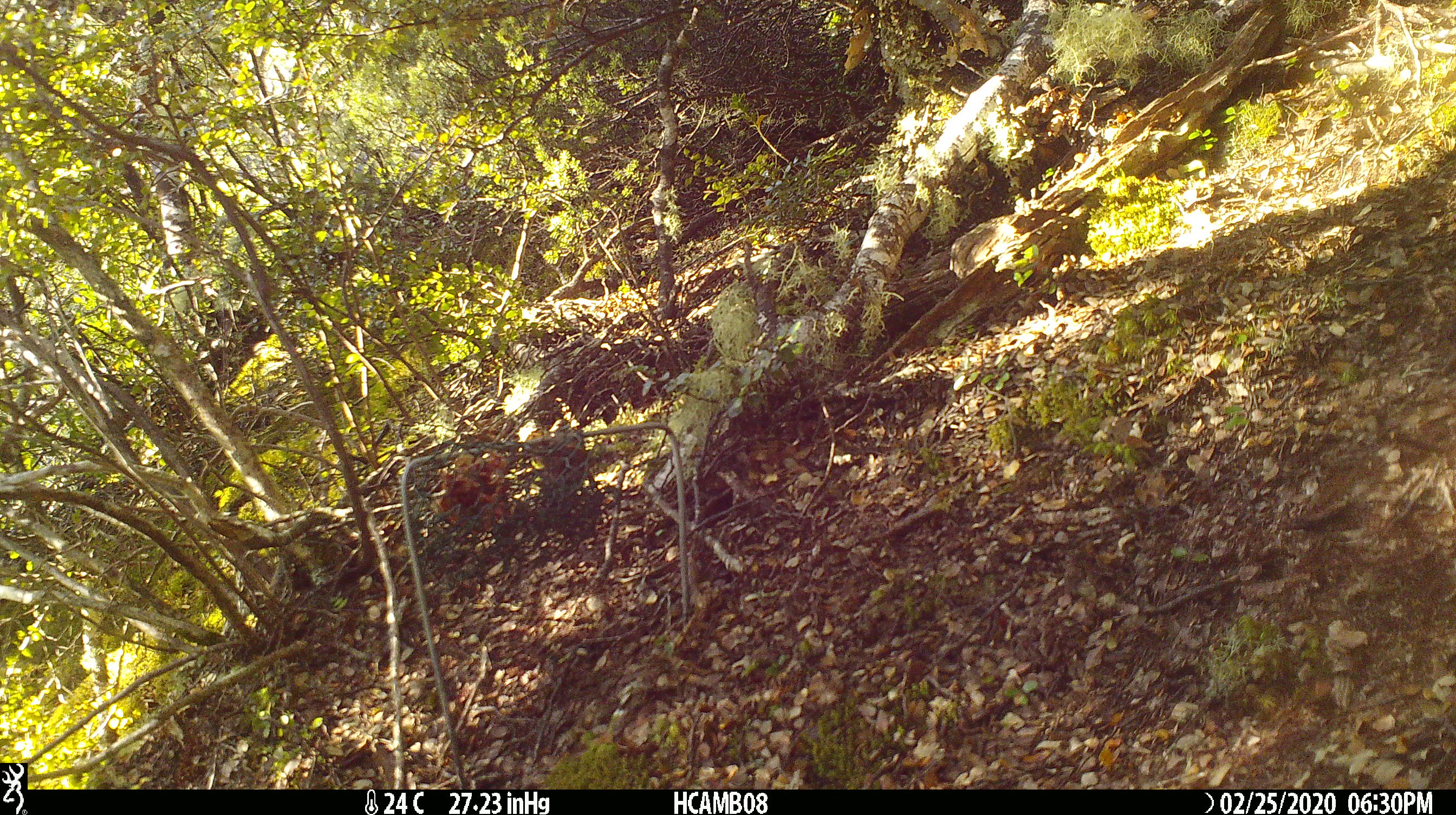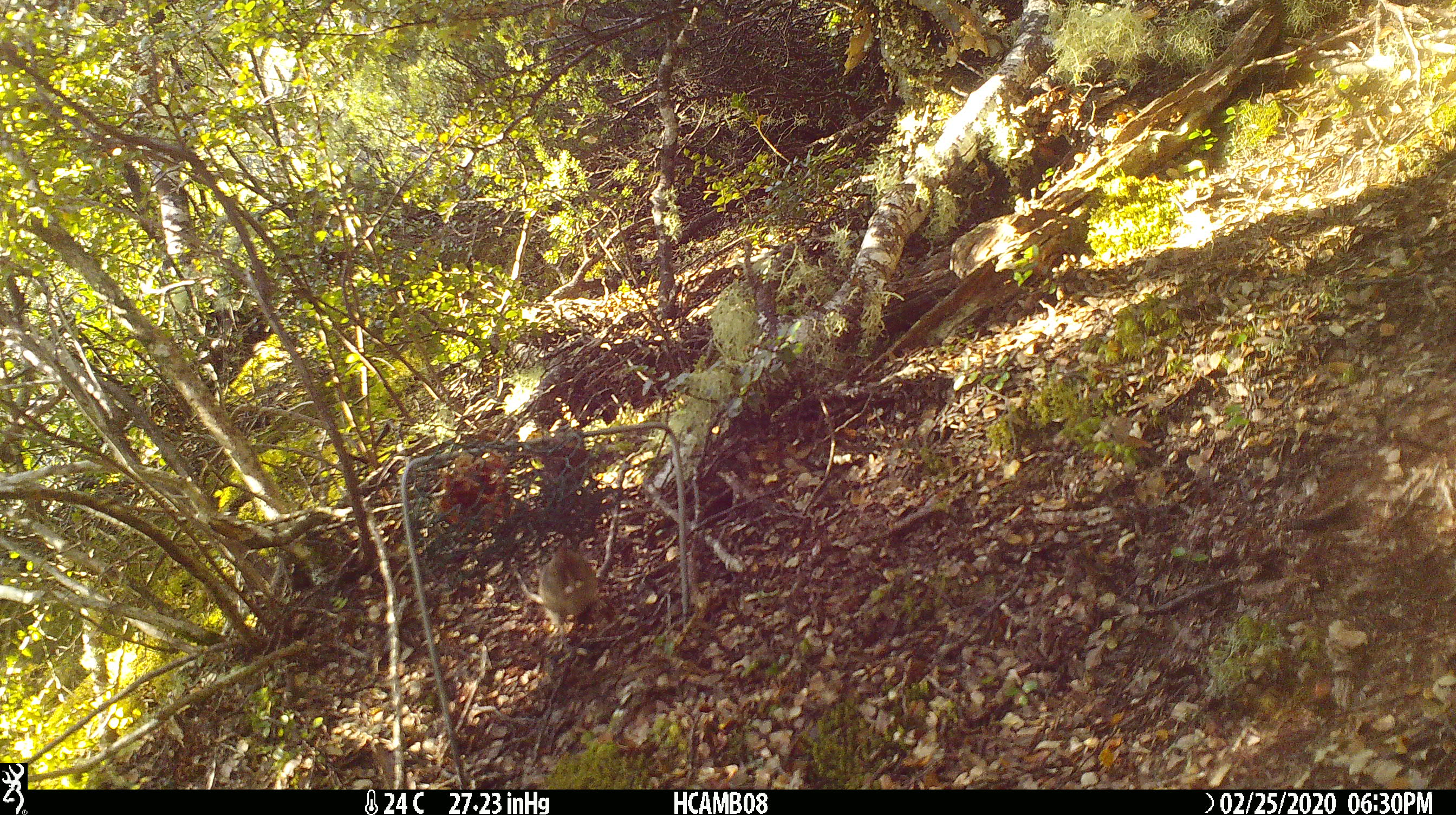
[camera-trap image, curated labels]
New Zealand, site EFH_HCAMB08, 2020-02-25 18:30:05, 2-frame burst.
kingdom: Animalia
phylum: Chordata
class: Mammalia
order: Rodentia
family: Muridae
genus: Mus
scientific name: Mus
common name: mouse